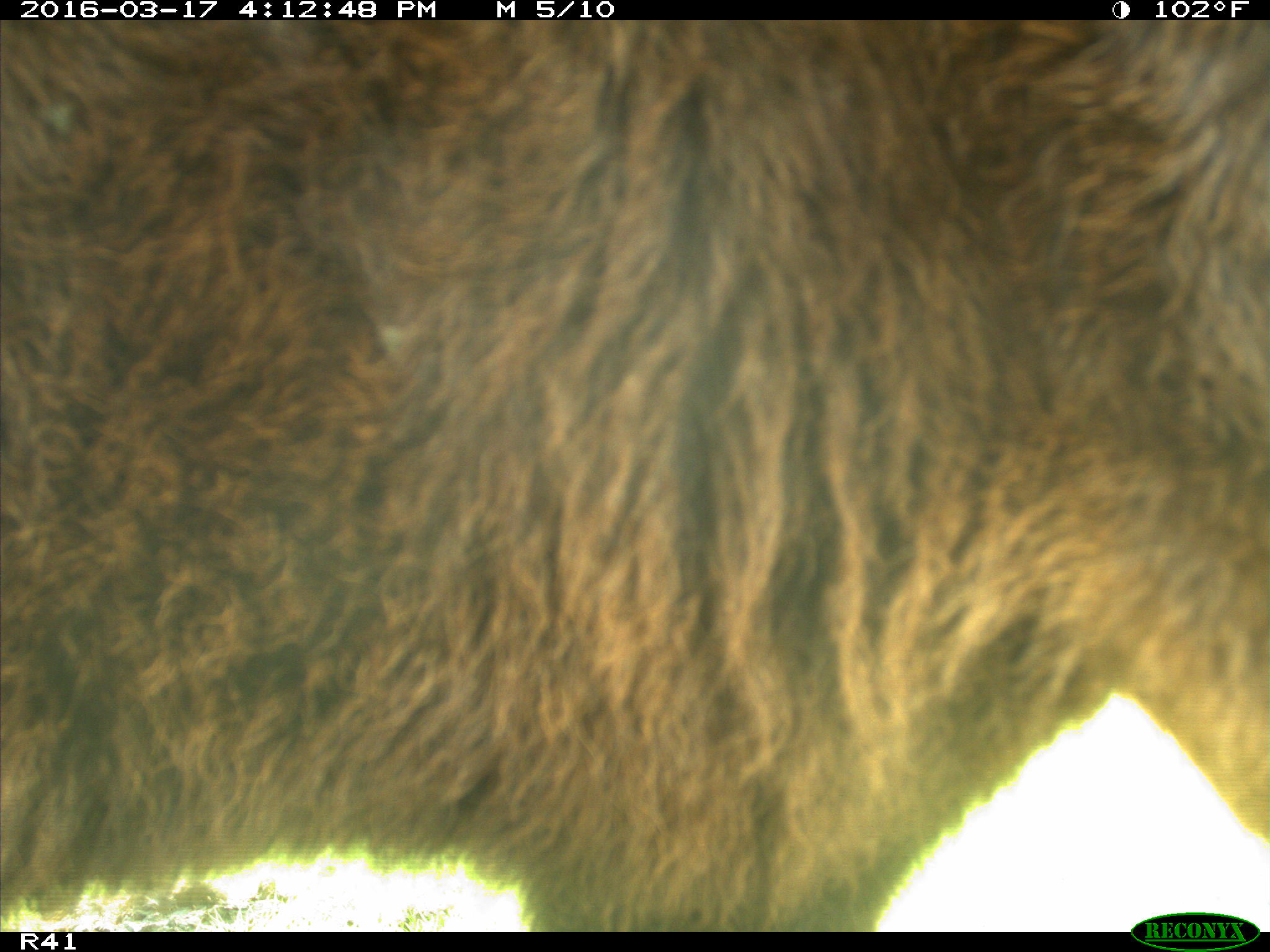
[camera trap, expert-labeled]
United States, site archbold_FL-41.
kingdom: Animalia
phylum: Chordata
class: Mammalia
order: Artiodactyla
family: Bovidae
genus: Bos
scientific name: Bos taurus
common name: domestic cow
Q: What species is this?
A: Bos taurus (domestic cow).